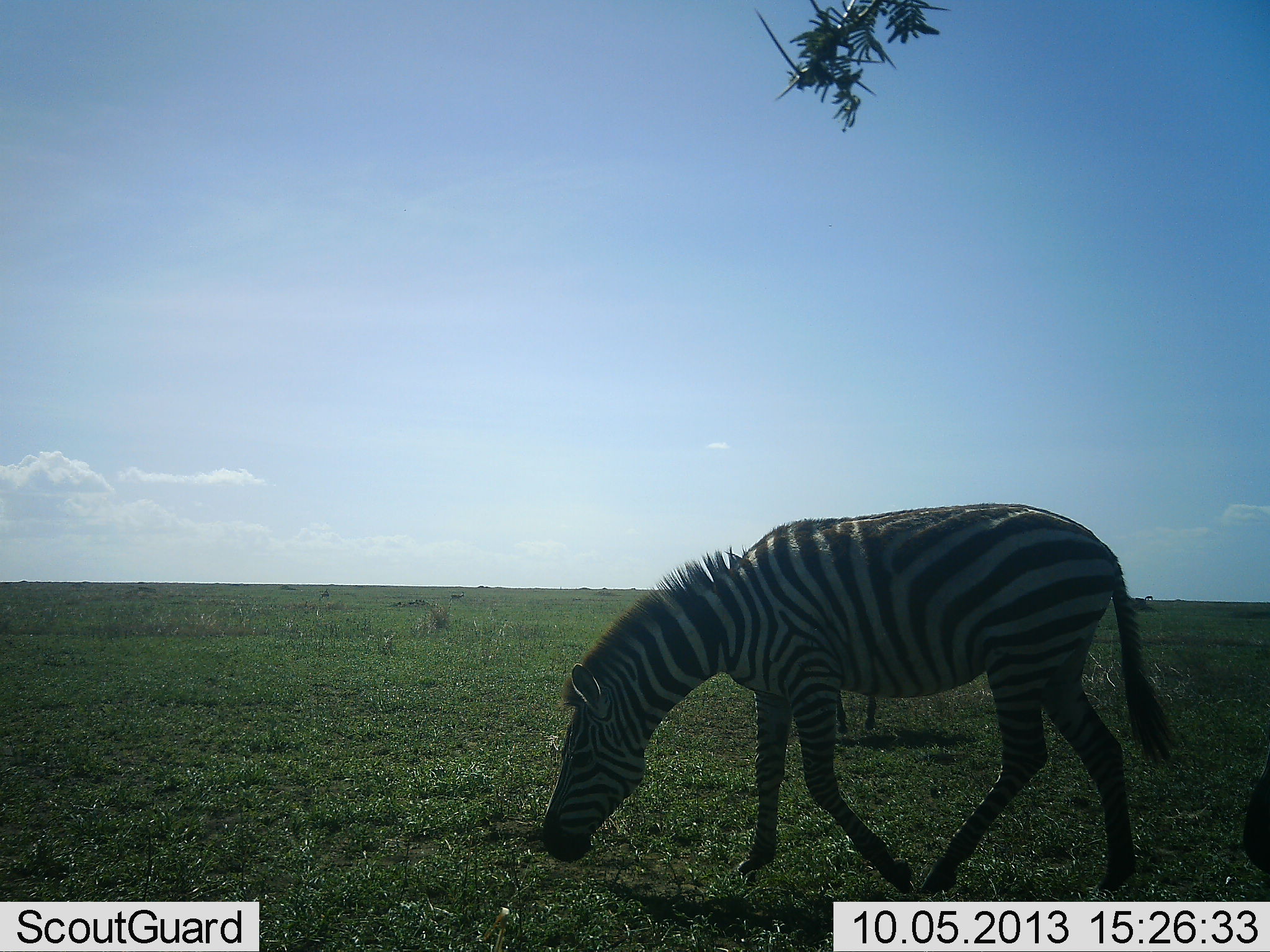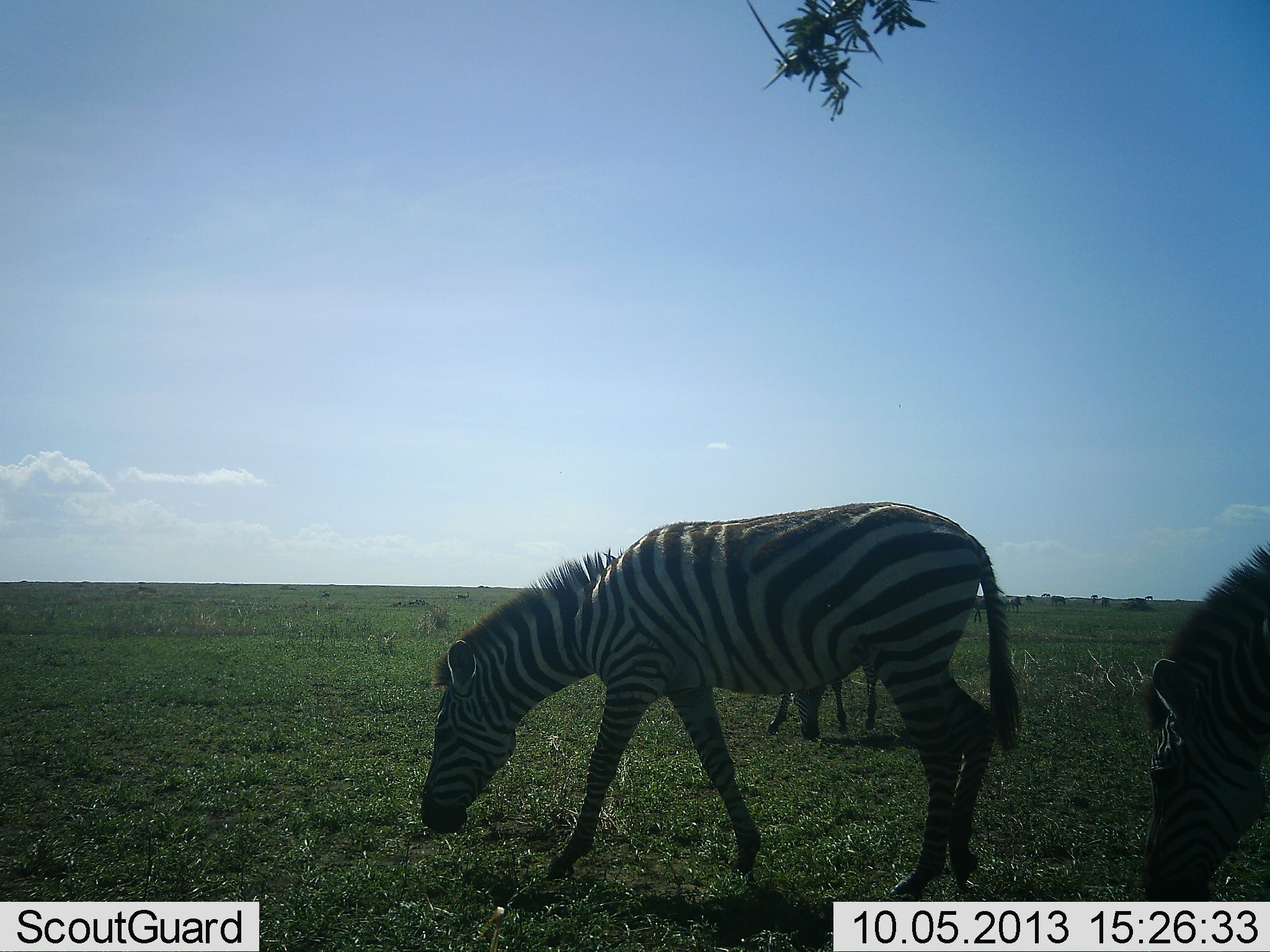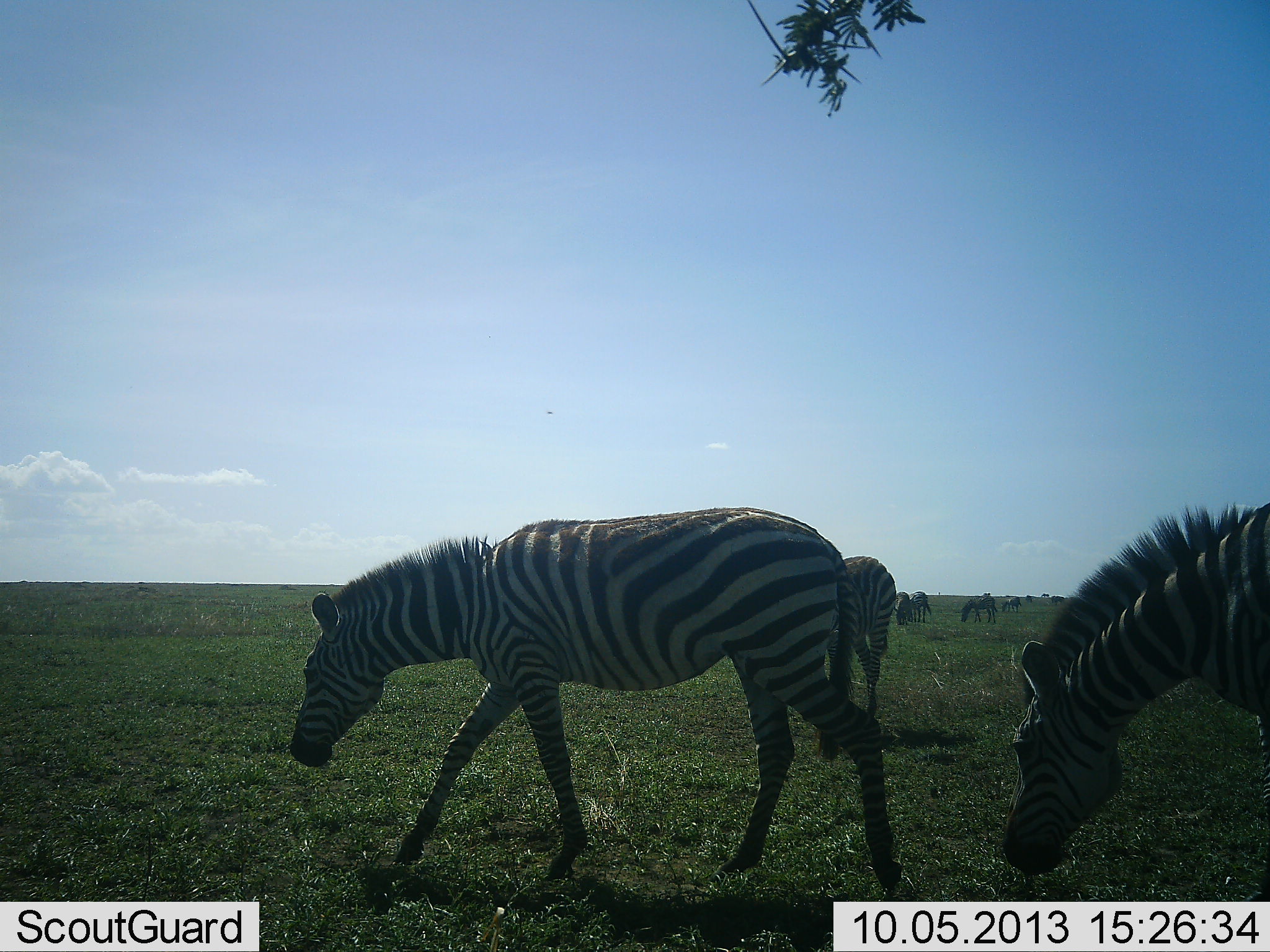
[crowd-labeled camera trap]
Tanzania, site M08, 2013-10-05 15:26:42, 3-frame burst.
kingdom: Animalia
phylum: Chordata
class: Mammalia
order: Perissodactyla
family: Equidae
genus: Equus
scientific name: Equus quagga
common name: plains zebra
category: zebra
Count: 5.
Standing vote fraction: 34%.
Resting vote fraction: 6%.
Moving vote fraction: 69%.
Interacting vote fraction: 3%.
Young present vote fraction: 0%.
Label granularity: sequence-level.